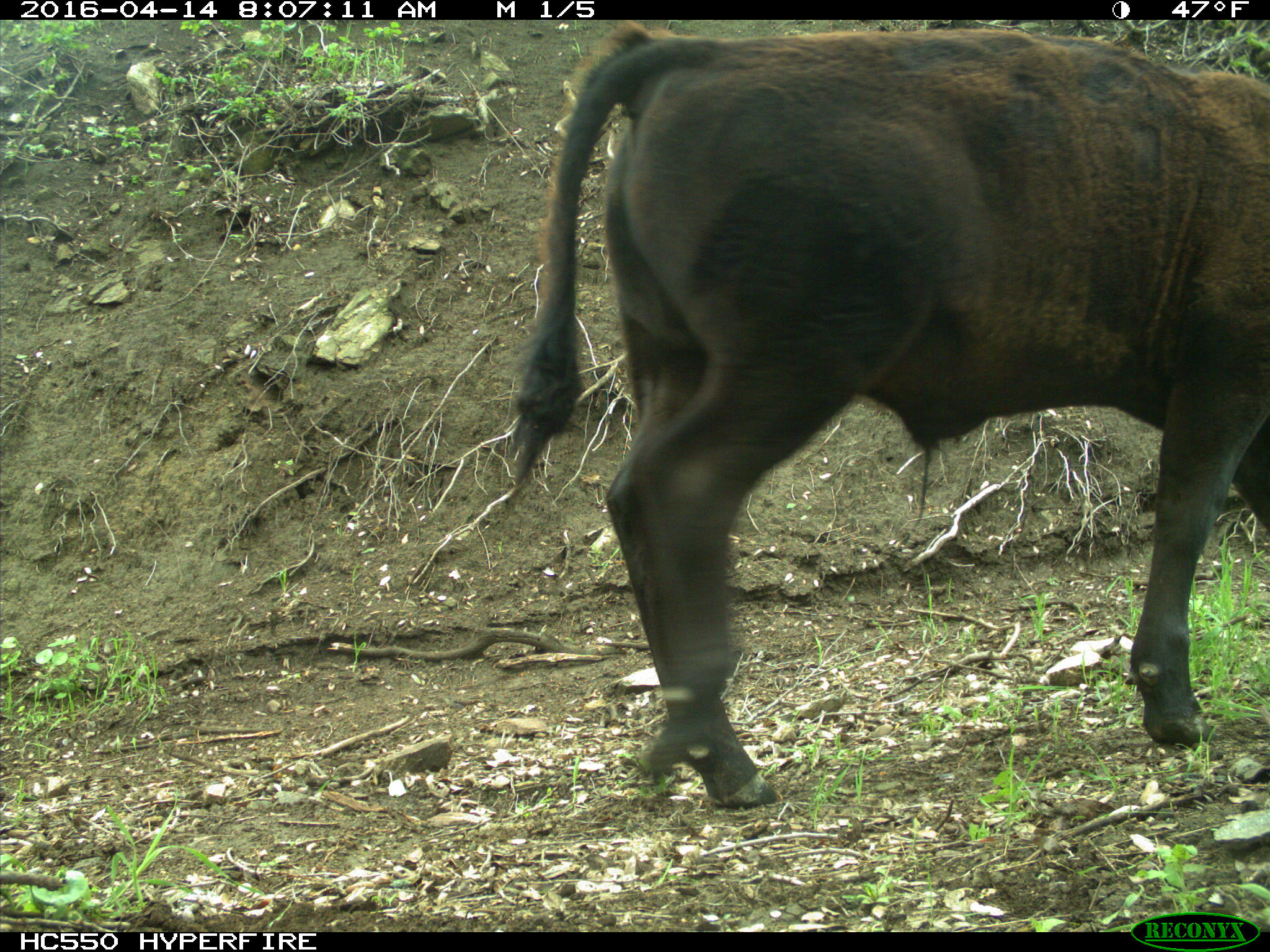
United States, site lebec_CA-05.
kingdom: Animalia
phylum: Chordata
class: Mammalia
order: Artiodactyla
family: Bovidae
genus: Bos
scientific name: Bos taurus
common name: domestic cow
Bos taurus (domestic cow).